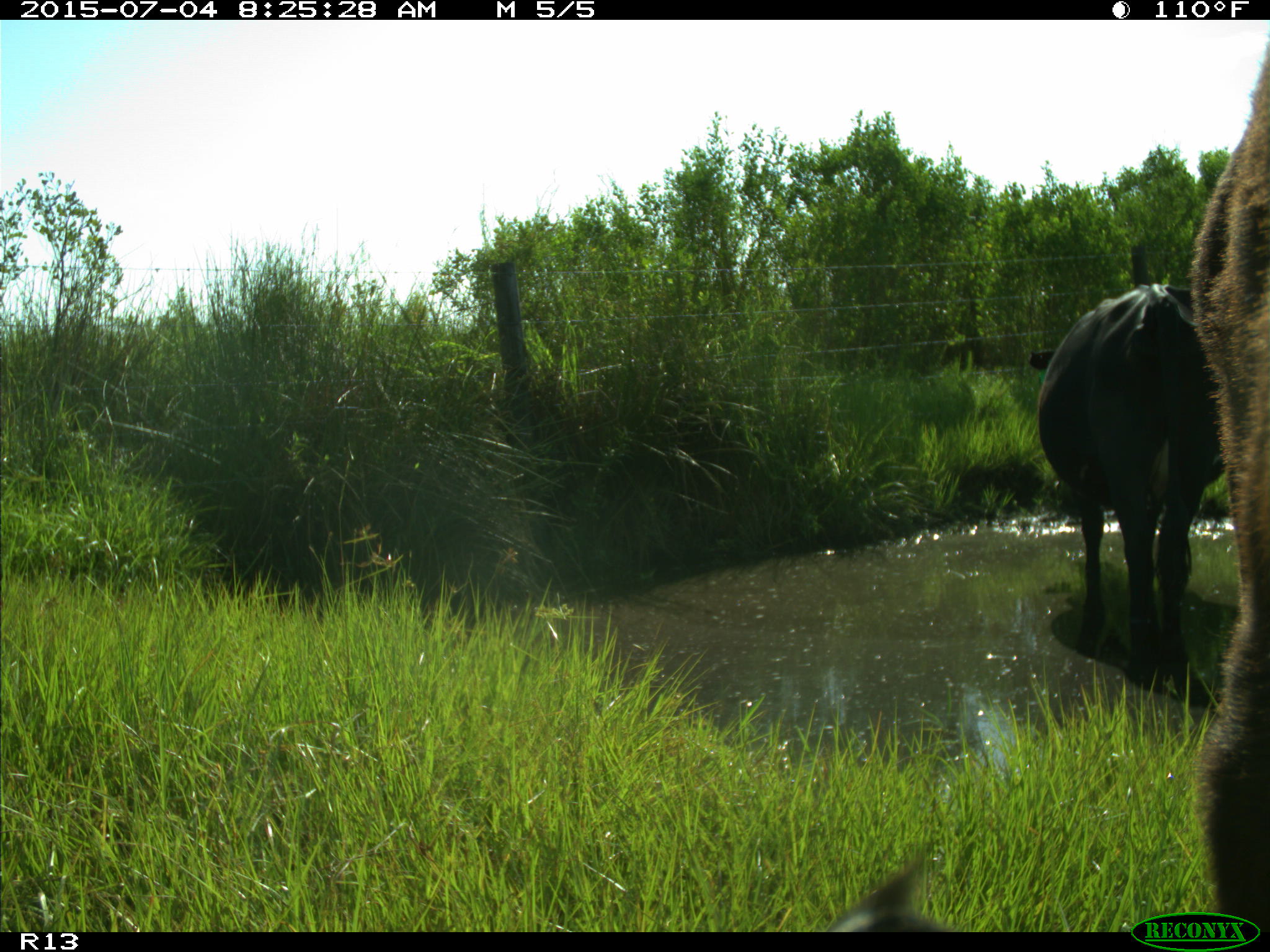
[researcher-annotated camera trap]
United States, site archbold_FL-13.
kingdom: Animalia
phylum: Chordata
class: Mammalia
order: Artiodactyla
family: Bovidae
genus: Bos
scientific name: Bos taurus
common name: domestic cow